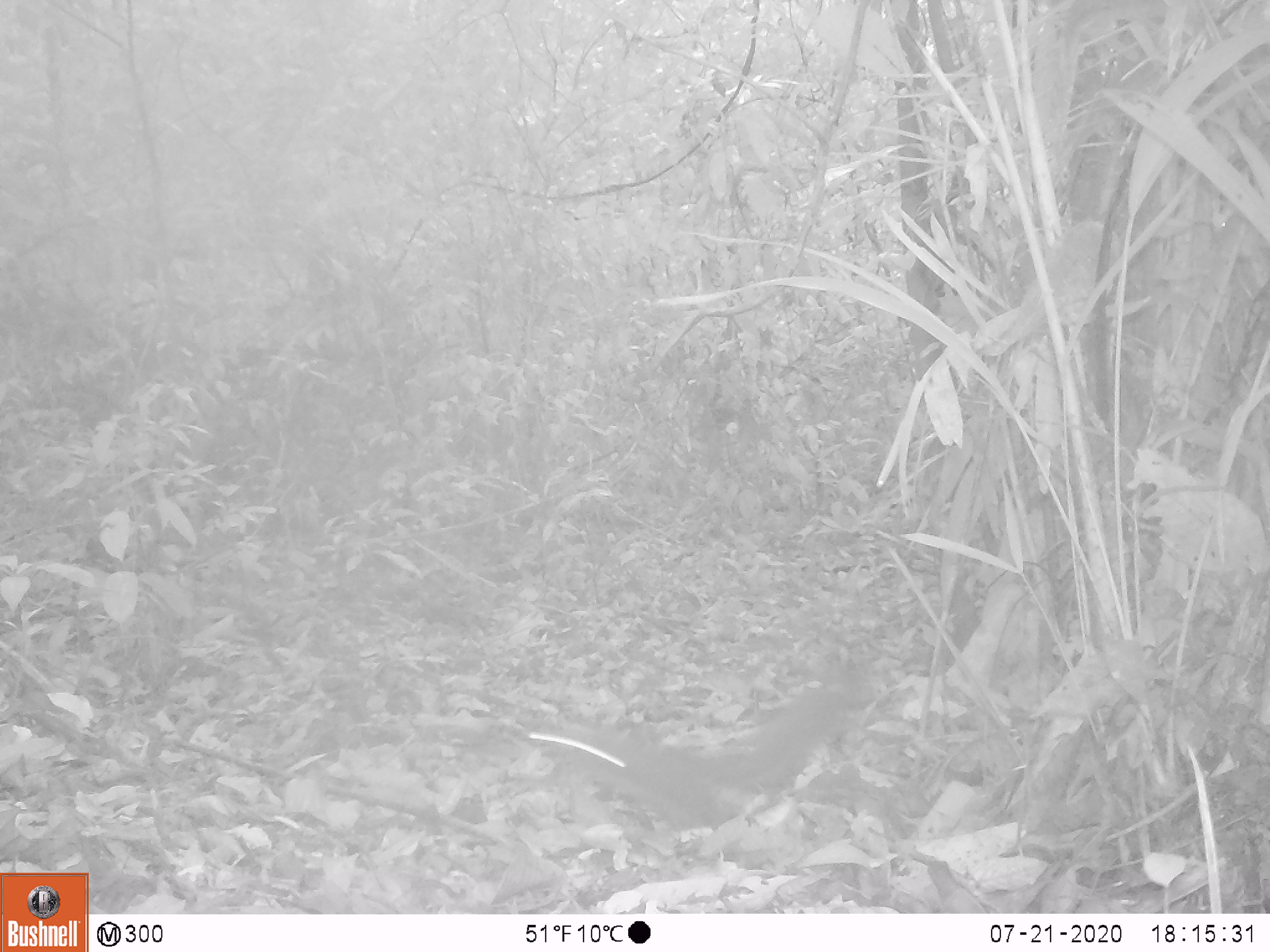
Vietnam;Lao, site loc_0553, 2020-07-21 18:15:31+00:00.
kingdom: Animalia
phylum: Chordata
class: Mammalia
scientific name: Mammalia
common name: mammal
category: unidentified small mammal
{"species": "unidentified small mammal (mammal) (Mammalia)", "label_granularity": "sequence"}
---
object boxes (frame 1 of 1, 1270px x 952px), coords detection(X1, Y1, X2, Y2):
unidentified small mammal: detection(521, 679, 852, 849)